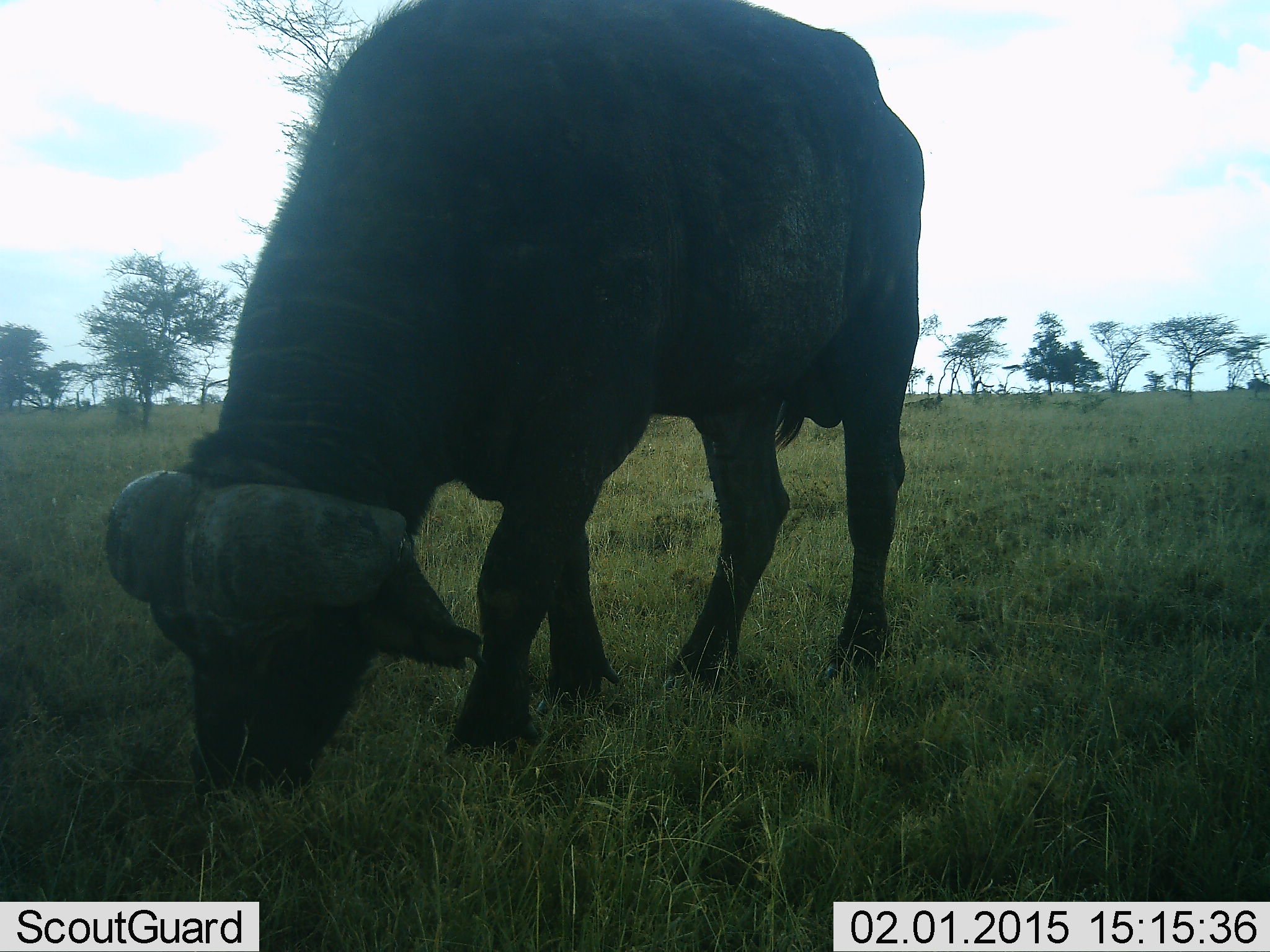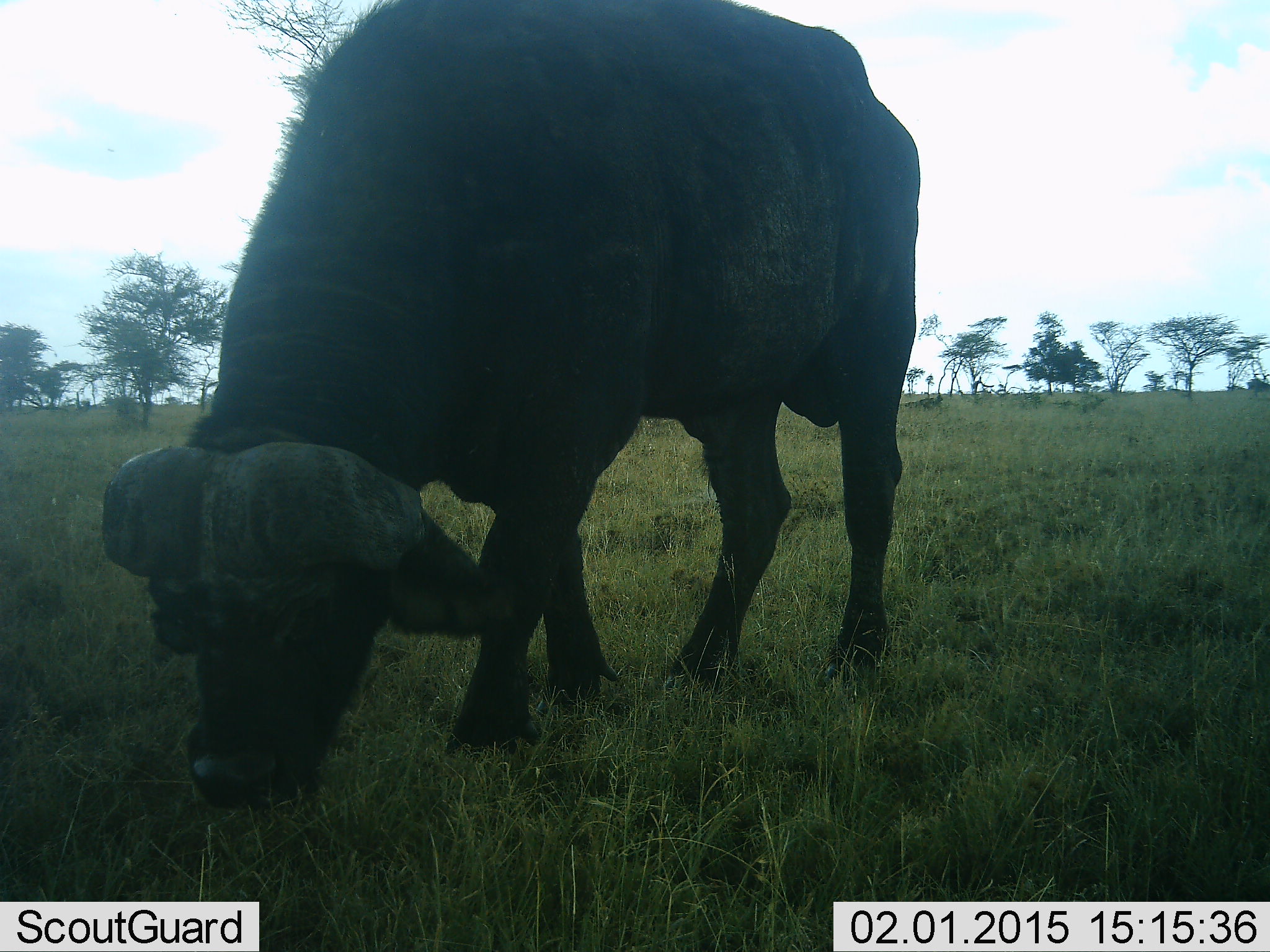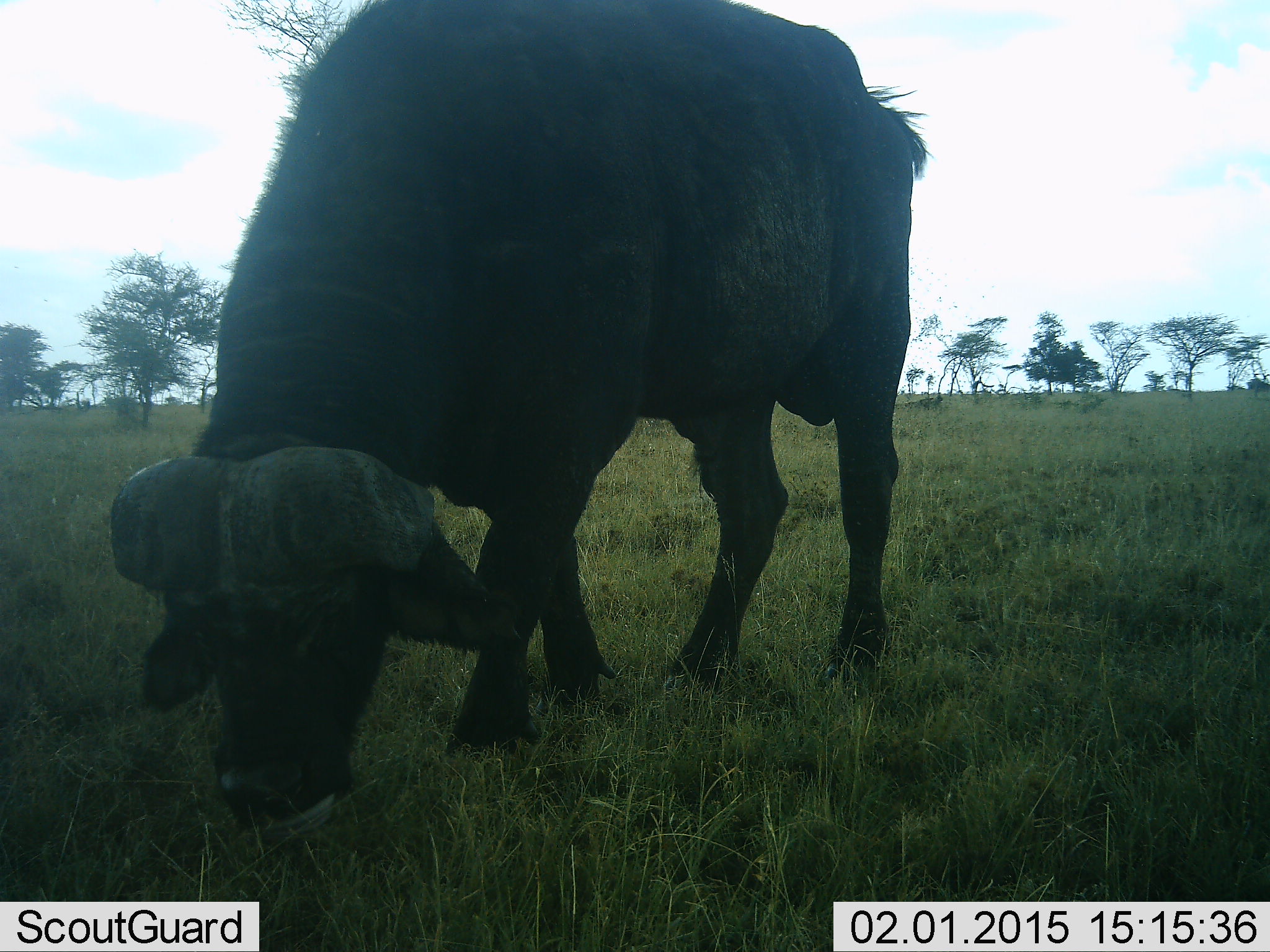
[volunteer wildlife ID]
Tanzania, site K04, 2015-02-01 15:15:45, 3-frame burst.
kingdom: Animalia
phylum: Chordata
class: Mammalia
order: Artiodactyla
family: Bovidae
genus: Syncerus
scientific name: Syncerus caffer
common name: cape buffalo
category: buffalo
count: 1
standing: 10%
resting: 0%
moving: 0%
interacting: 0%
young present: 0%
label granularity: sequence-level